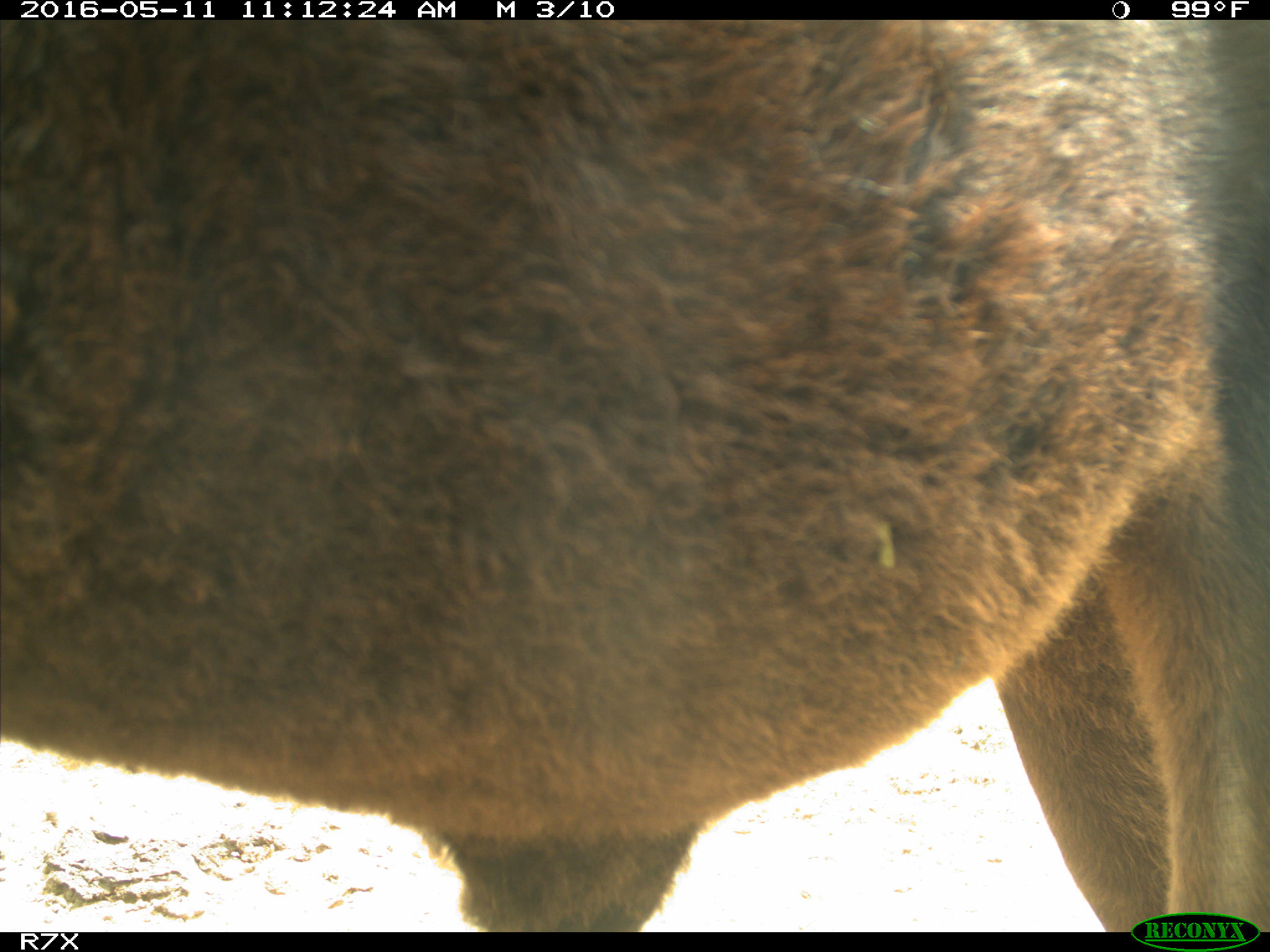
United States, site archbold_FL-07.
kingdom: Animalia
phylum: Chordata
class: Mammalia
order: Artiodactyla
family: Bovidae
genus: Bos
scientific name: Bos taurus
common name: domestic cow